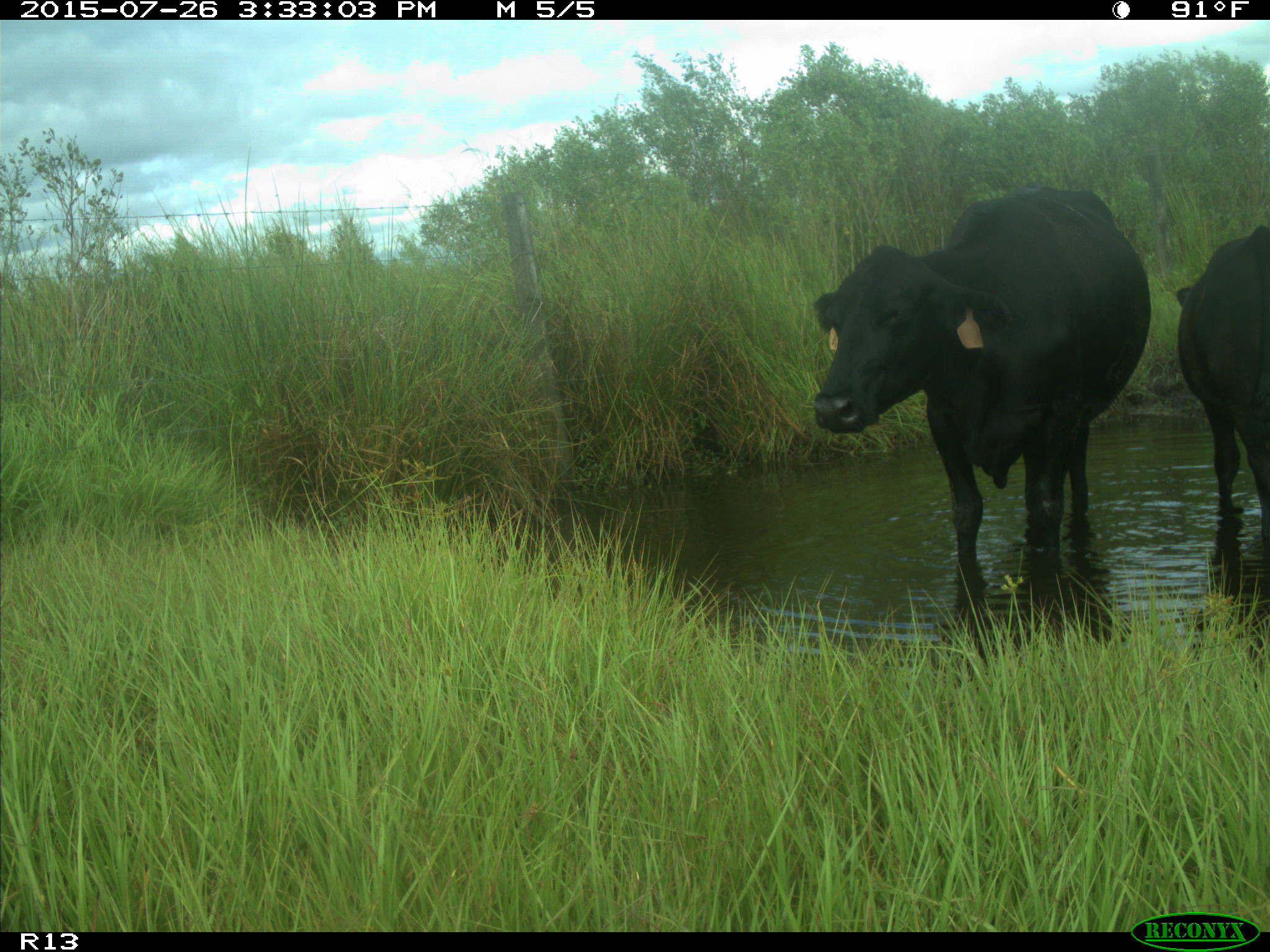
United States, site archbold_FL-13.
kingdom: Animalia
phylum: Chordata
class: Mammalia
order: Artiodactyla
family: Bovidae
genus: Bos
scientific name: Bos taurus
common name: domestic cow